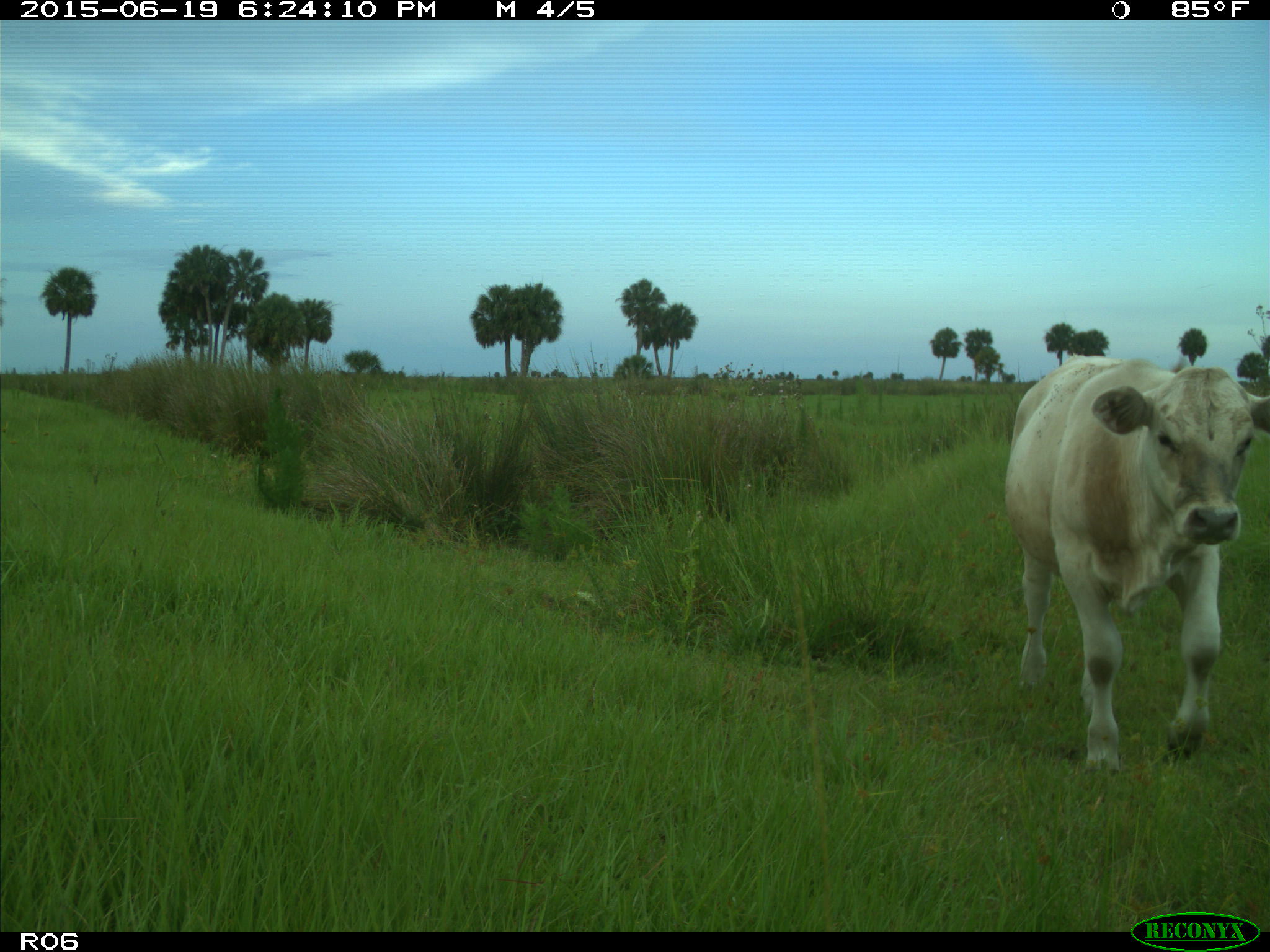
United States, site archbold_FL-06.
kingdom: Animalia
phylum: Chordata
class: Mammalia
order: Artiodactyla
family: Bovidae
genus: Bos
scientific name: Bos taurus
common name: domestic cow